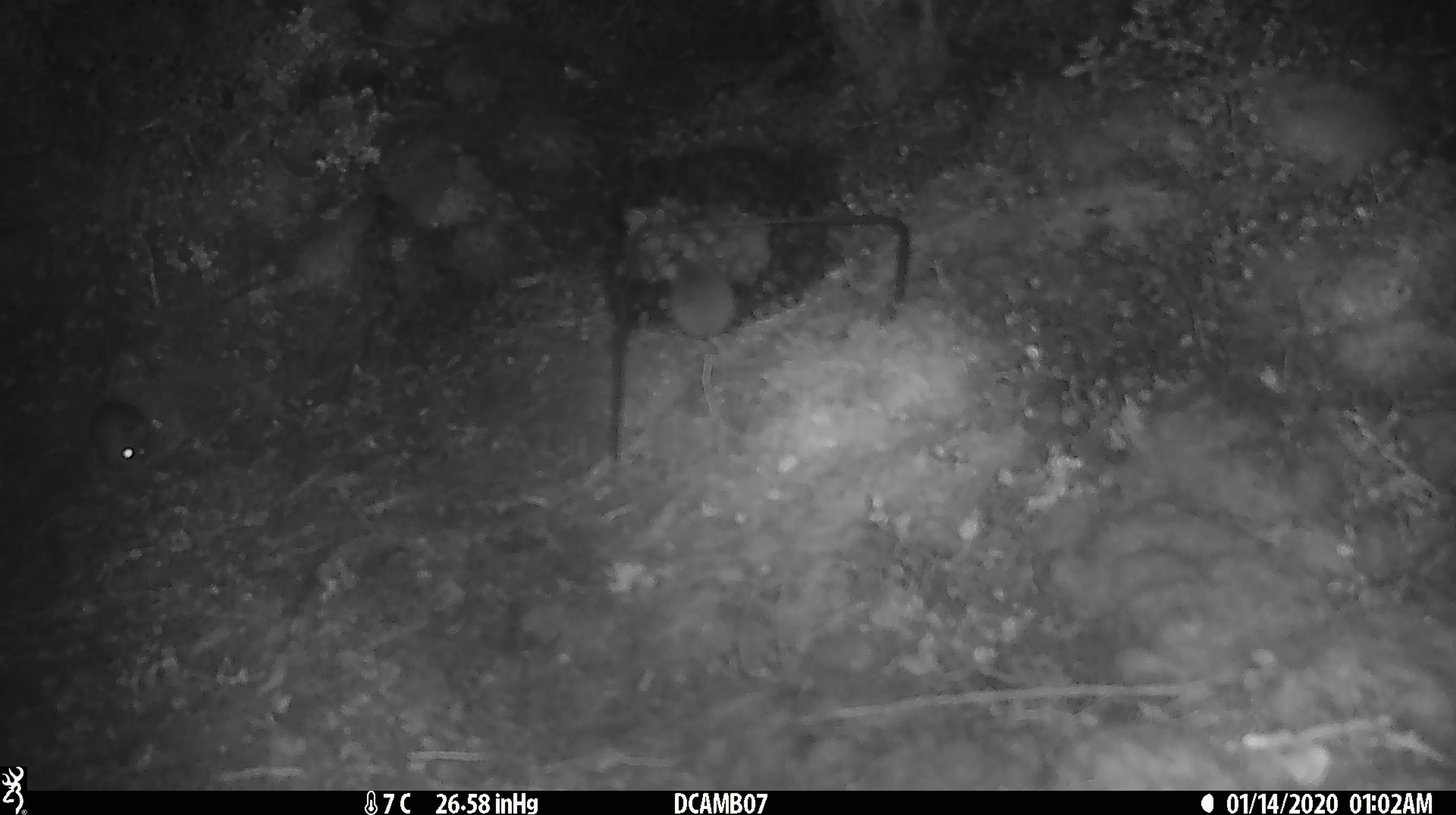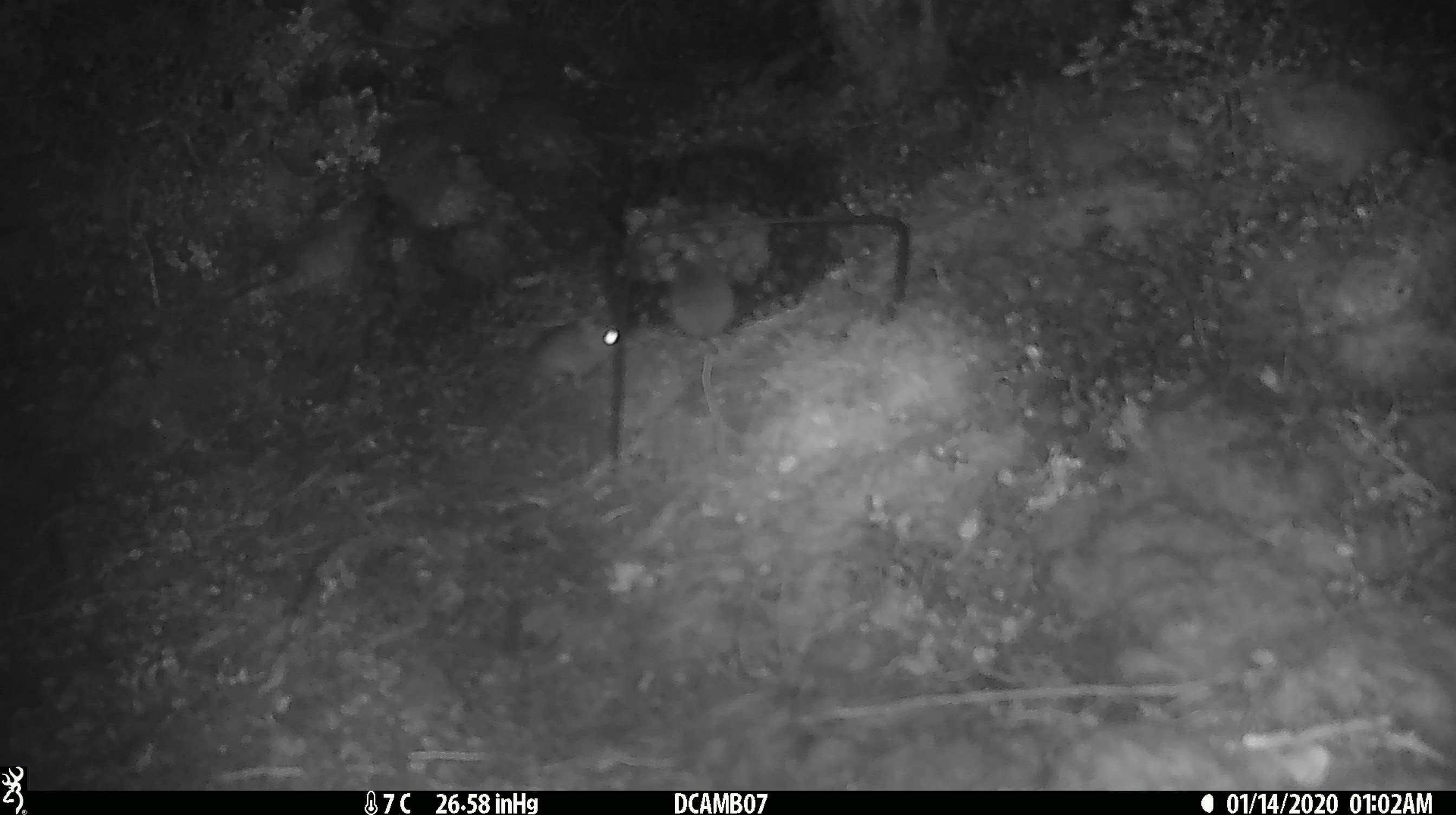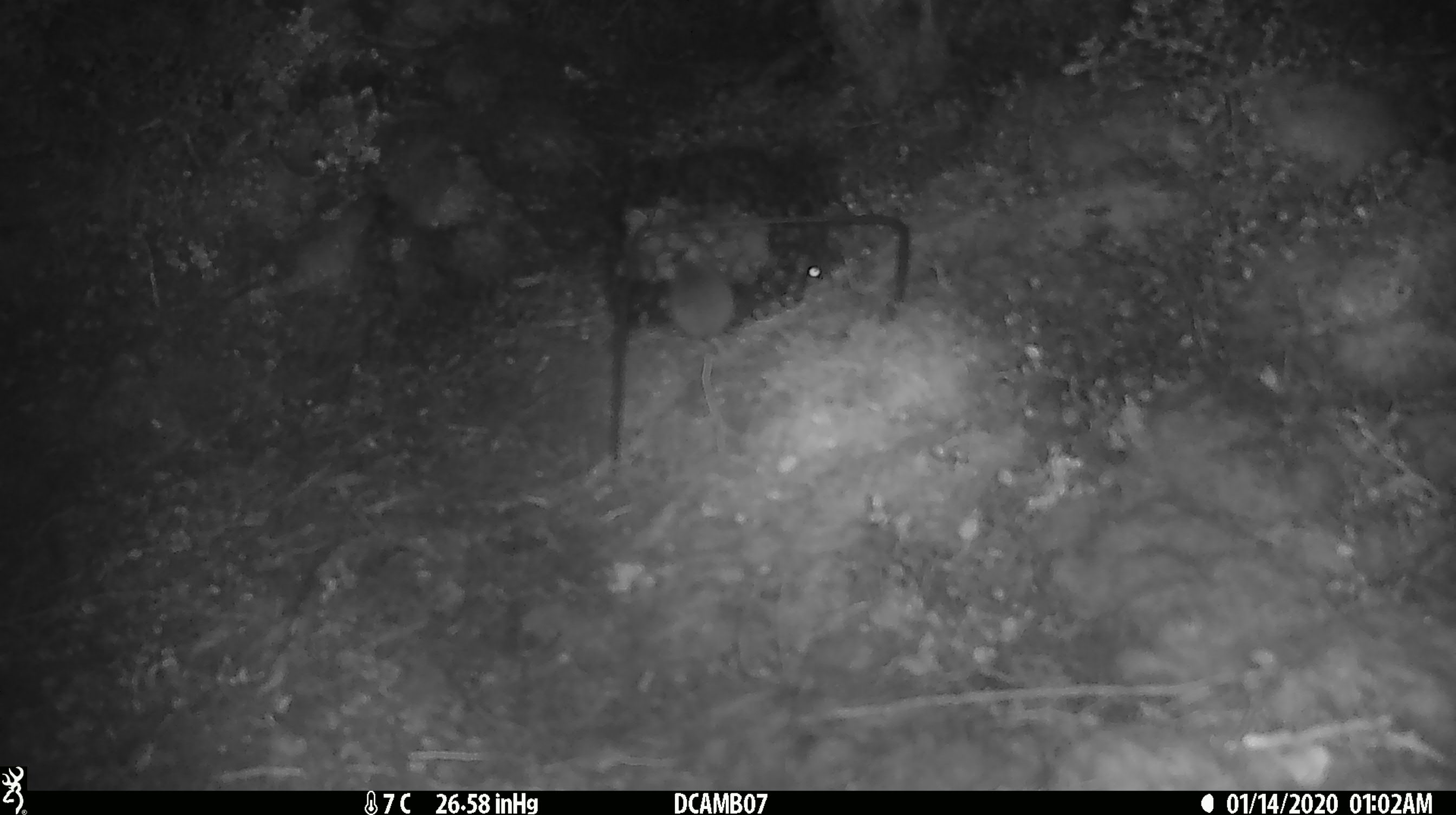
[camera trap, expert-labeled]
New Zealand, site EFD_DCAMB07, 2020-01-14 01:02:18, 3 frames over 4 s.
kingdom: Animalia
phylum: Chordata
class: Mammalia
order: Rodentia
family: Muridae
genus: Mus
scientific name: Mus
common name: mouse